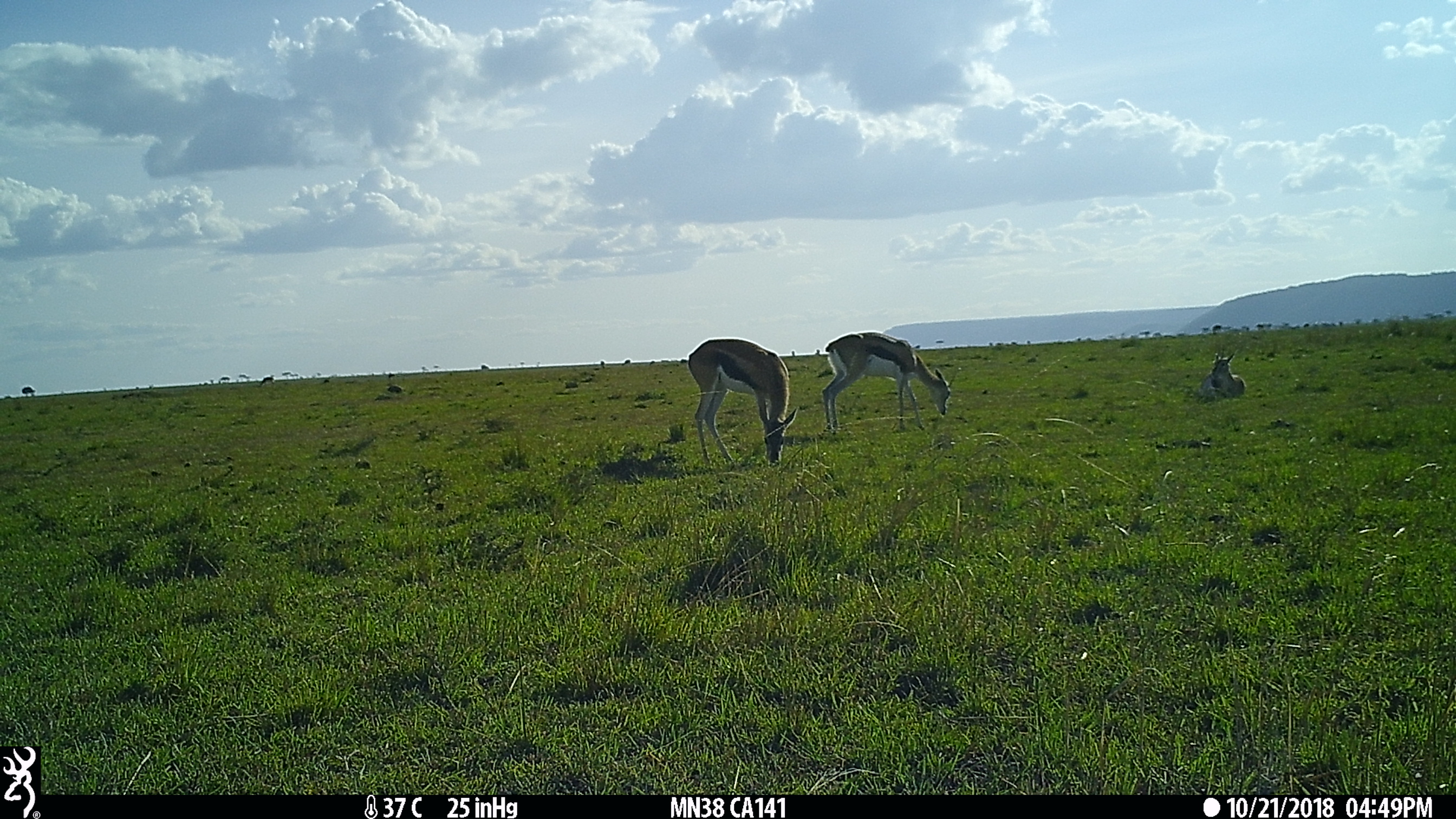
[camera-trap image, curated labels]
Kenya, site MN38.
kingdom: Animalia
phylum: Chordata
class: Mammalia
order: Artiodactyla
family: Bovidae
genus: Eudorcas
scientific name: Eudorcas thomsonii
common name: thomon's gazelle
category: gazelle thomsons